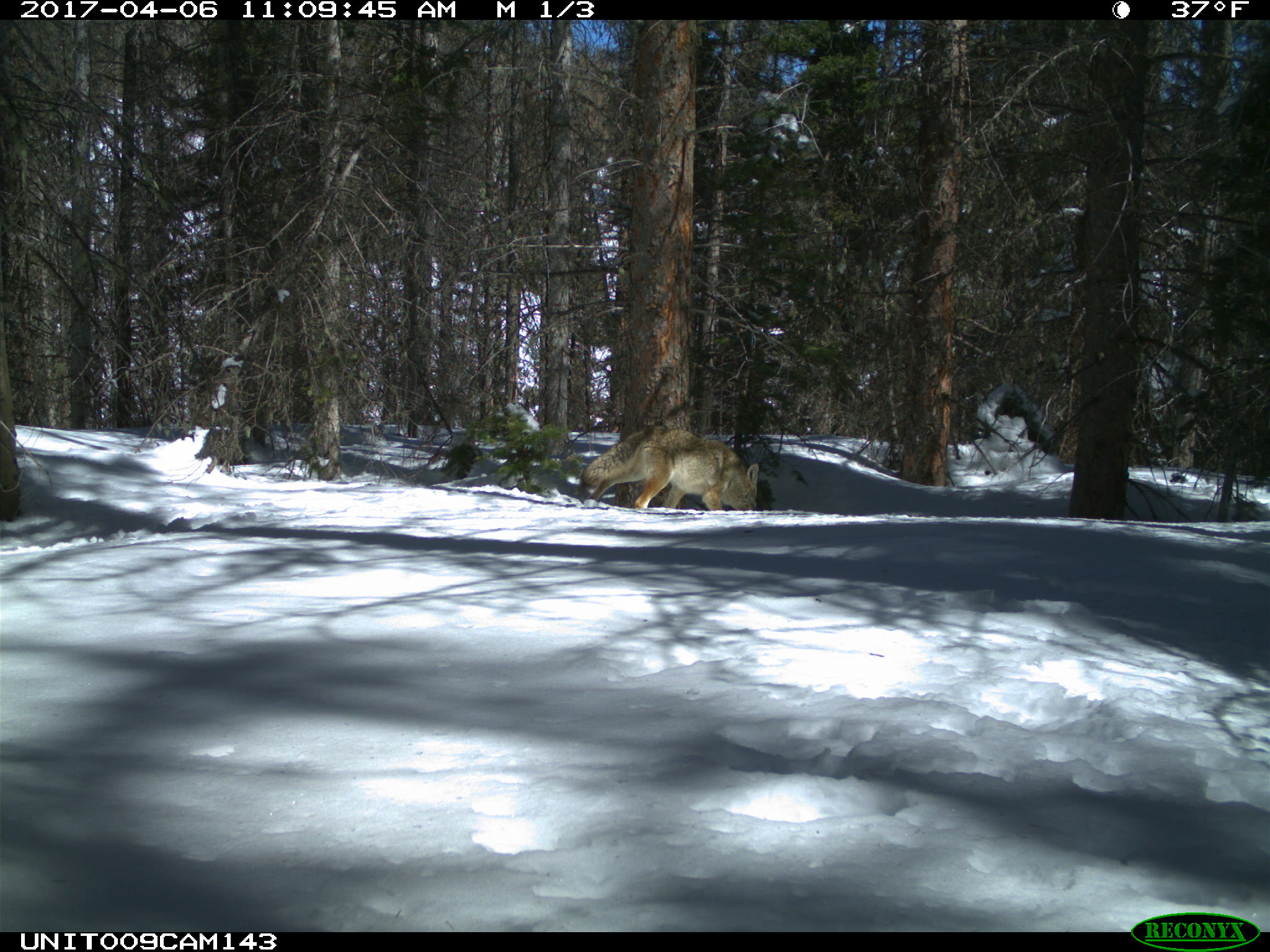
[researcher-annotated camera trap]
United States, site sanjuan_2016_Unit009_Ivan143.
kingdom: Animalia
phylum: Chordata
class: Mammalia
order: Carnivora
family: Canidae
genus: Canis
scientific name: Canis latrans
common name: coyote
Canis latrans (coyote).